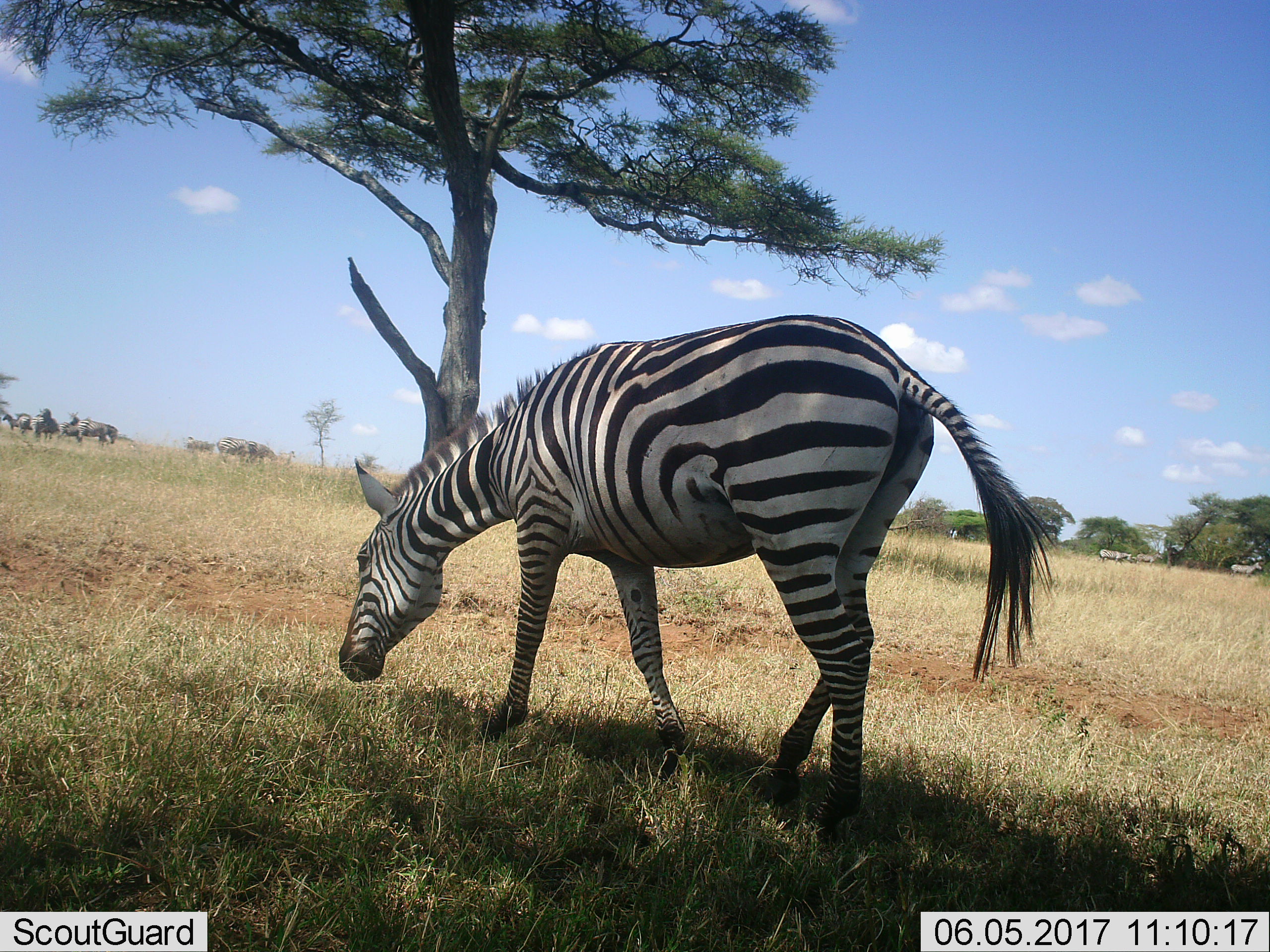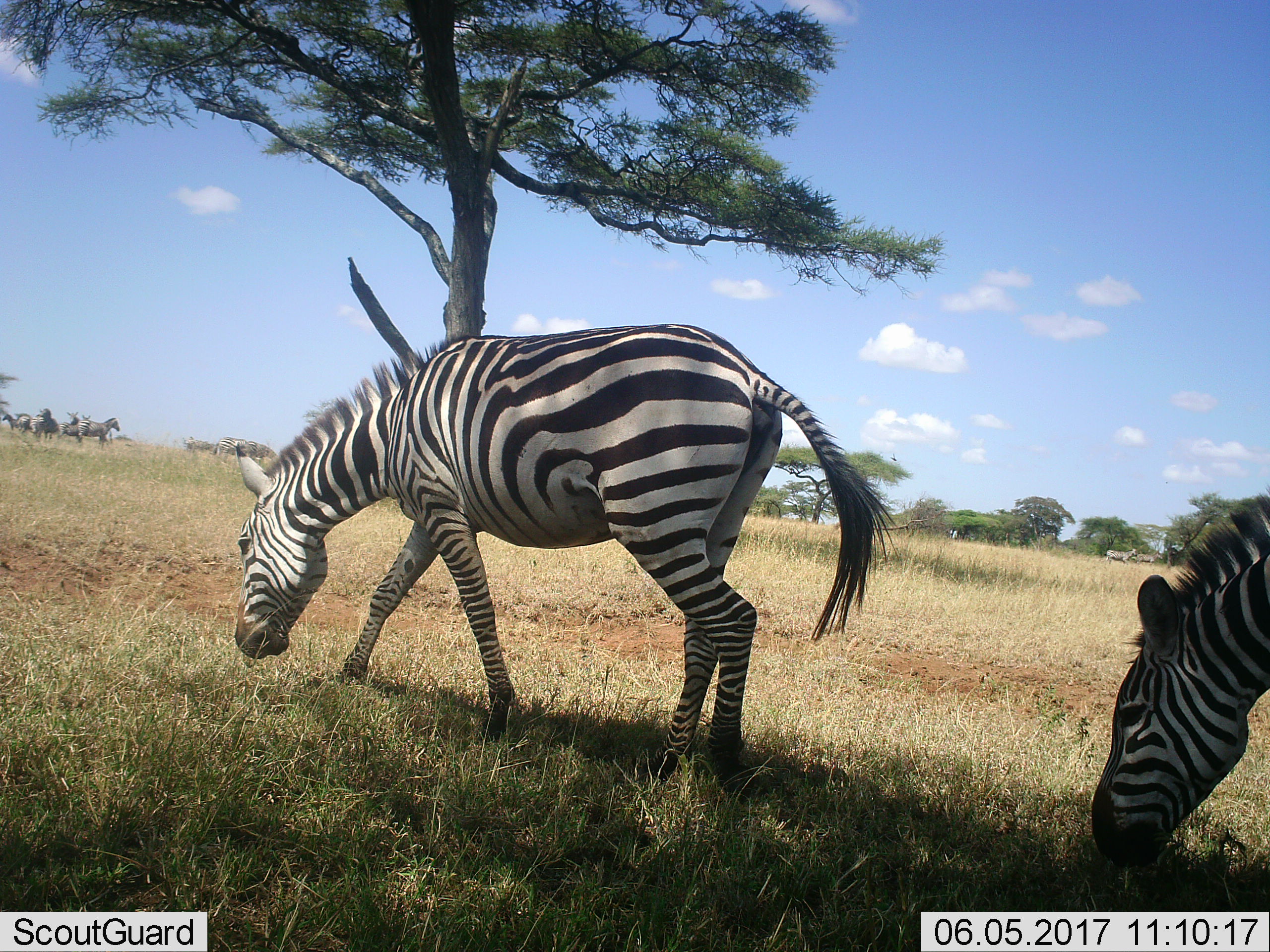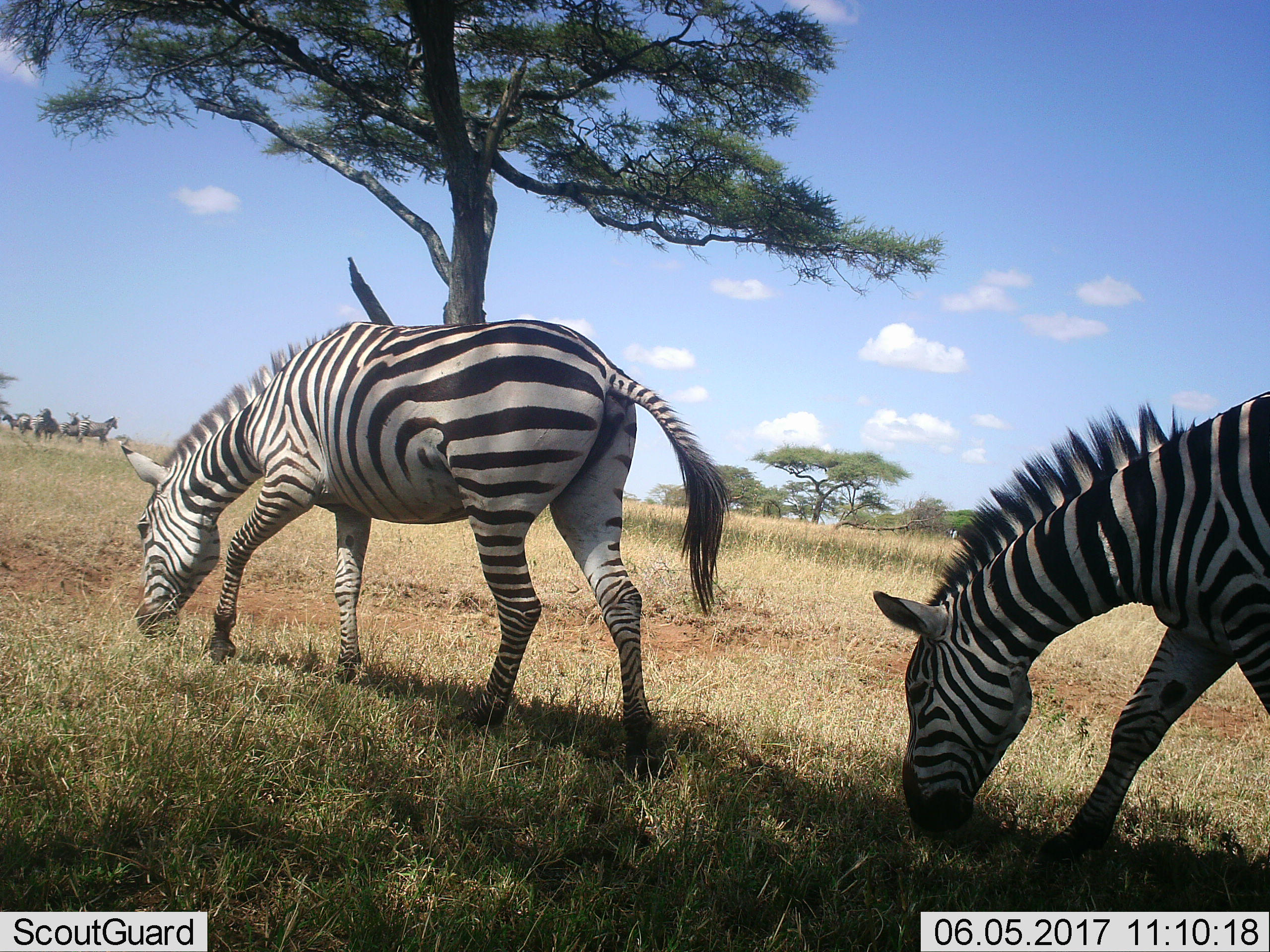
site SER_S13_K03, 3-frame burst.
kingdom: Animalia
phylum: Chordata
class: Mammalia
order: Perissodactyla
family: Equidae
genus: Equus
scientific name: Equus quagga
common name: plains zebra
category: zebraplains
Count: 11-50.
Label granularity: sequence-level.